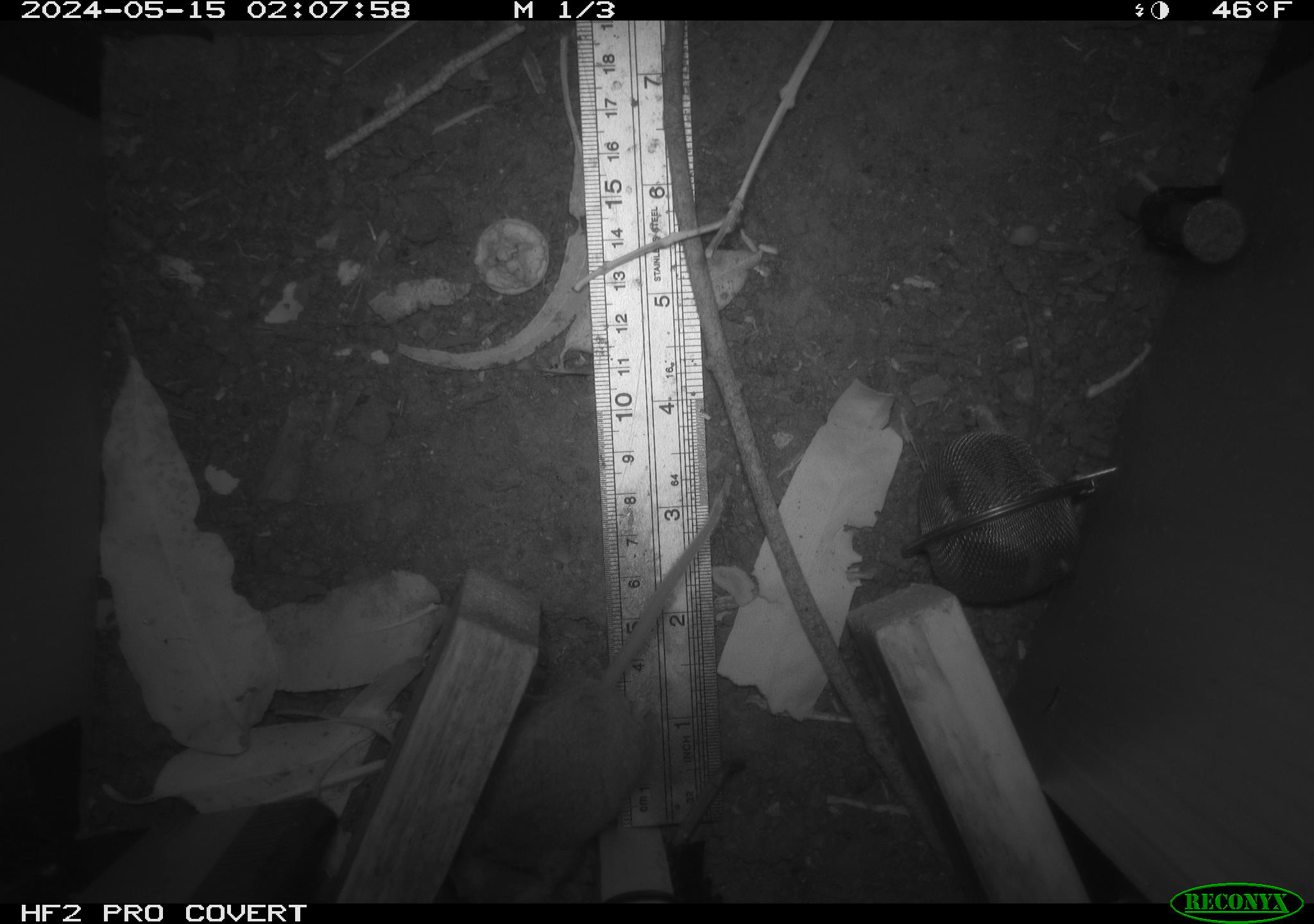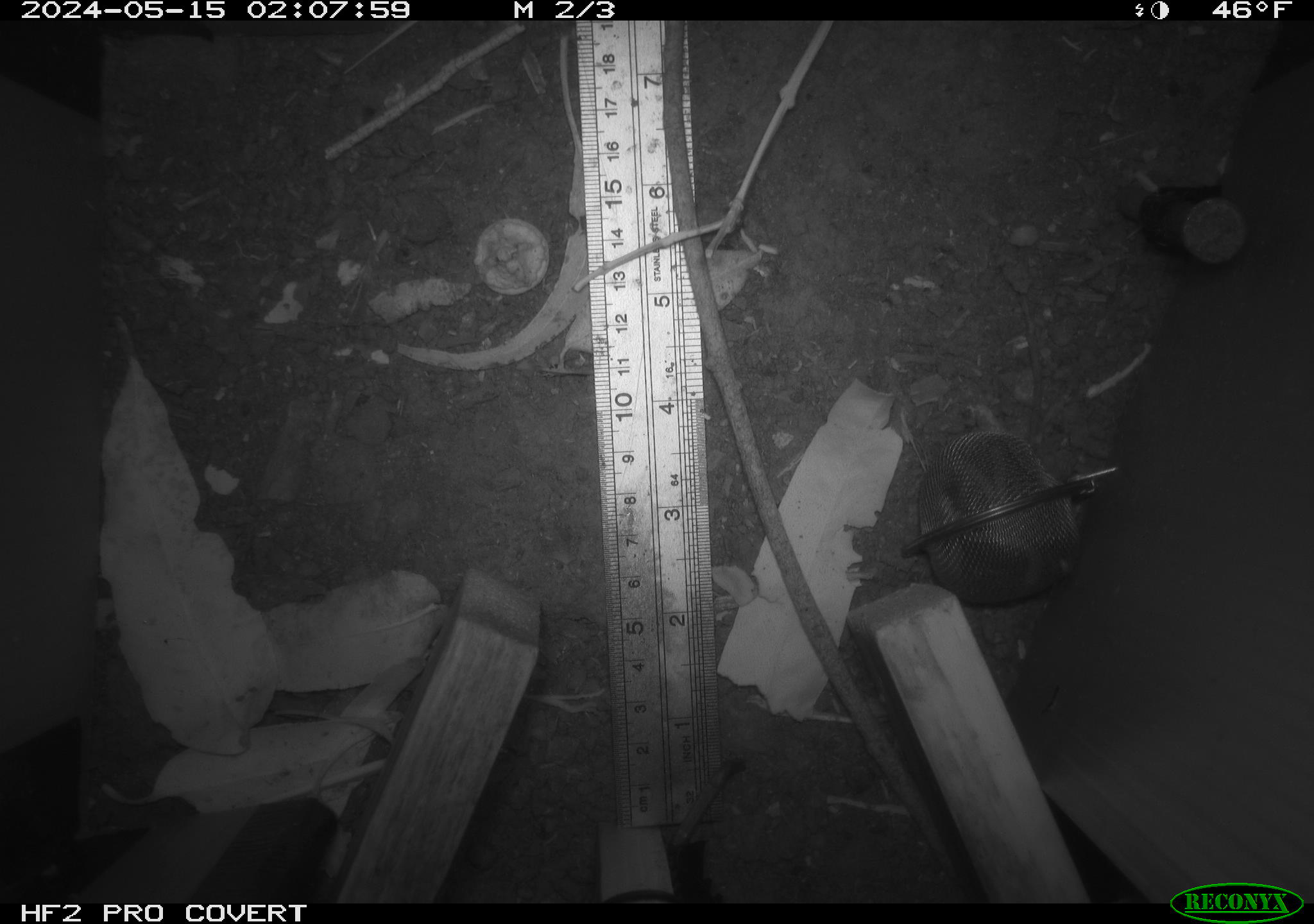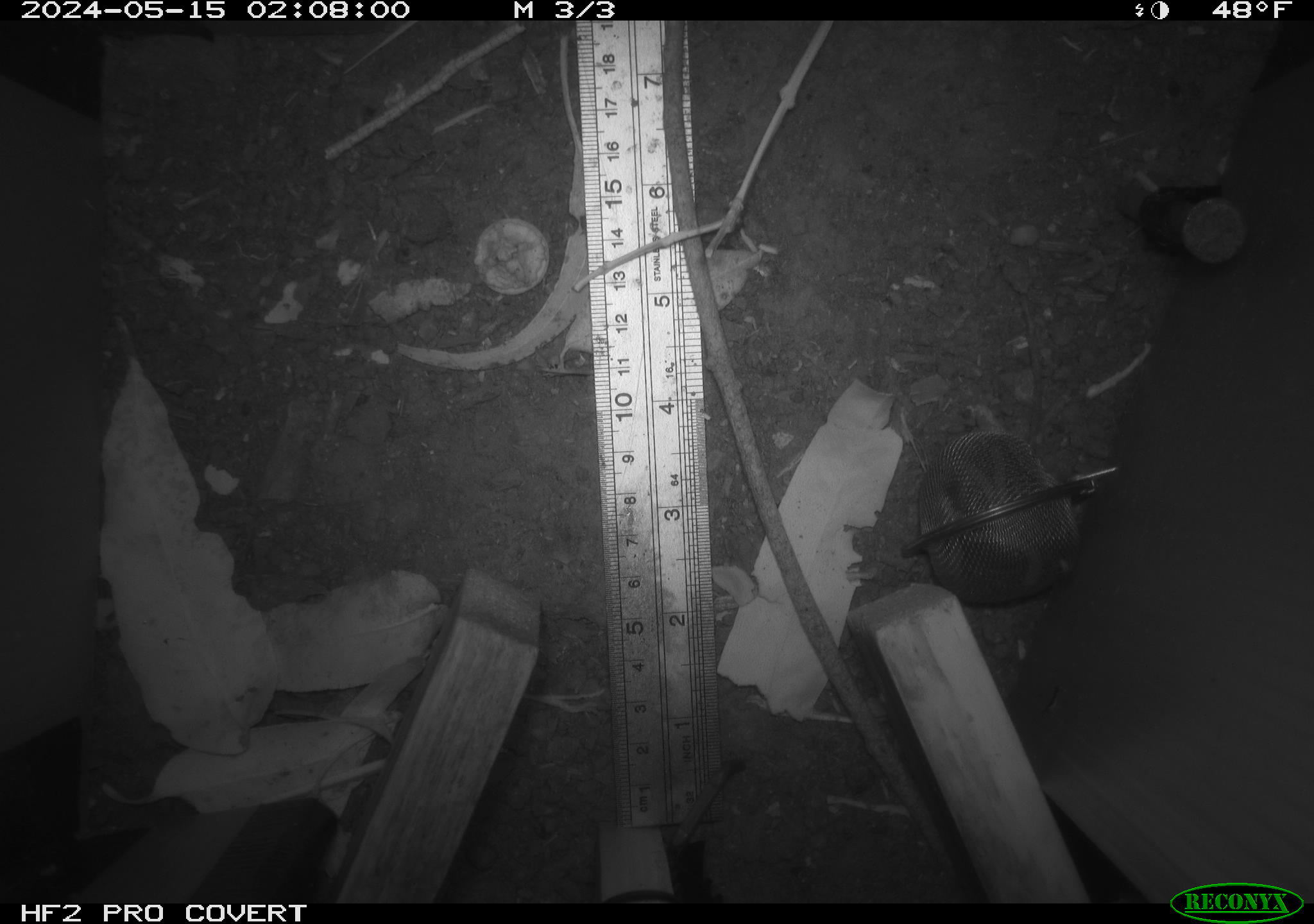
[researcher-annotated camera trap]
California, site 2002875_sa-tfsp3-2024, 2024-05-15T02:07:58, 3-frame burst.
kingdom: Animalia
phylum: Chordata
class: Mammalia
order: Rodentia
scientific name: Rodentia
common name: mouse species